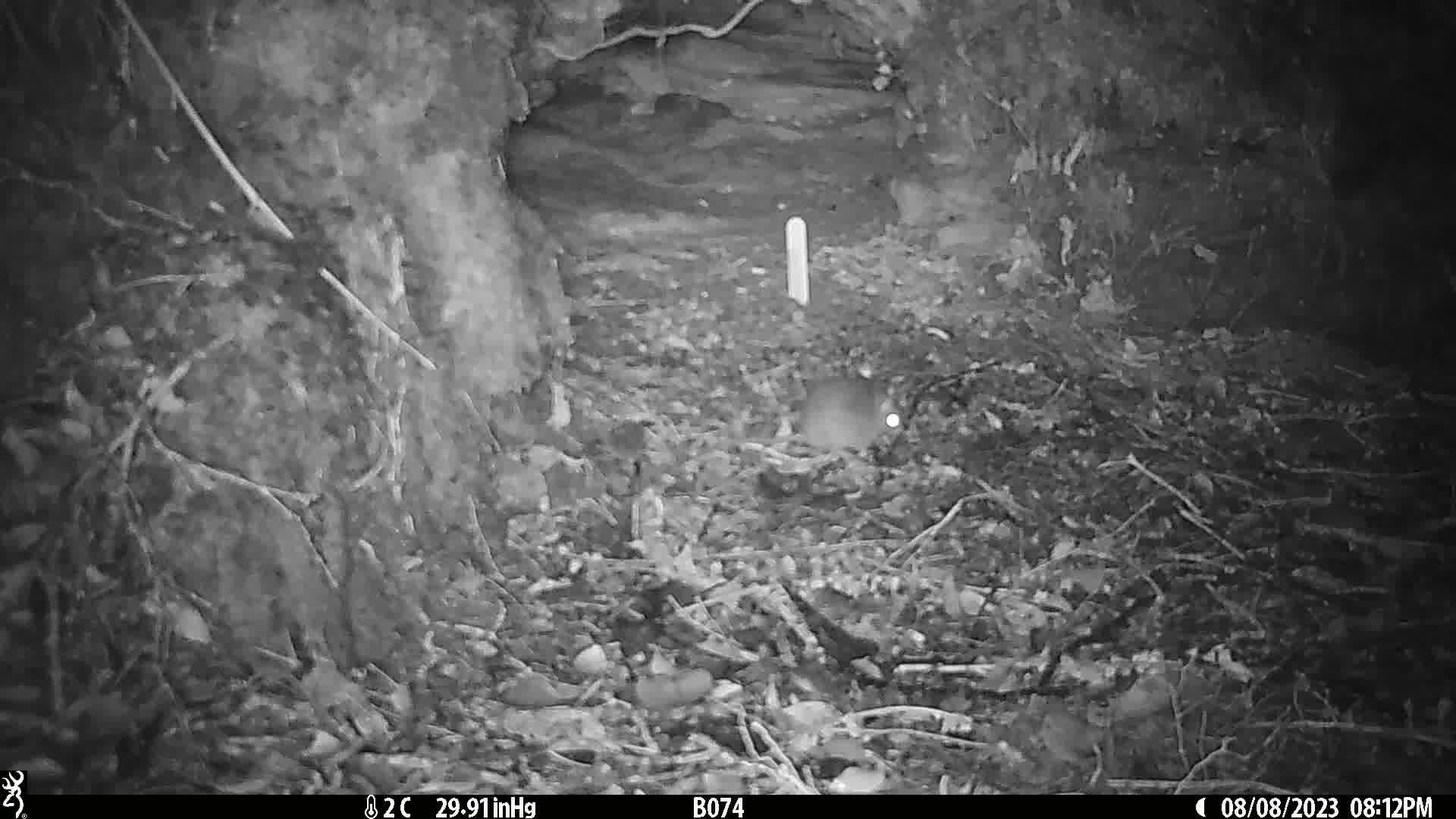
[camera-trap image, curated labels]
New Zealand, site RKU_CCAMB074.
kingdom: Animalia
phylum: Chordata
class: Mammalia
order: Rodentia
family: Muridae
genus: Rattus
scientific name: Rattus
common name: rat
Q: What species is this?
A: Rat (Rattus).